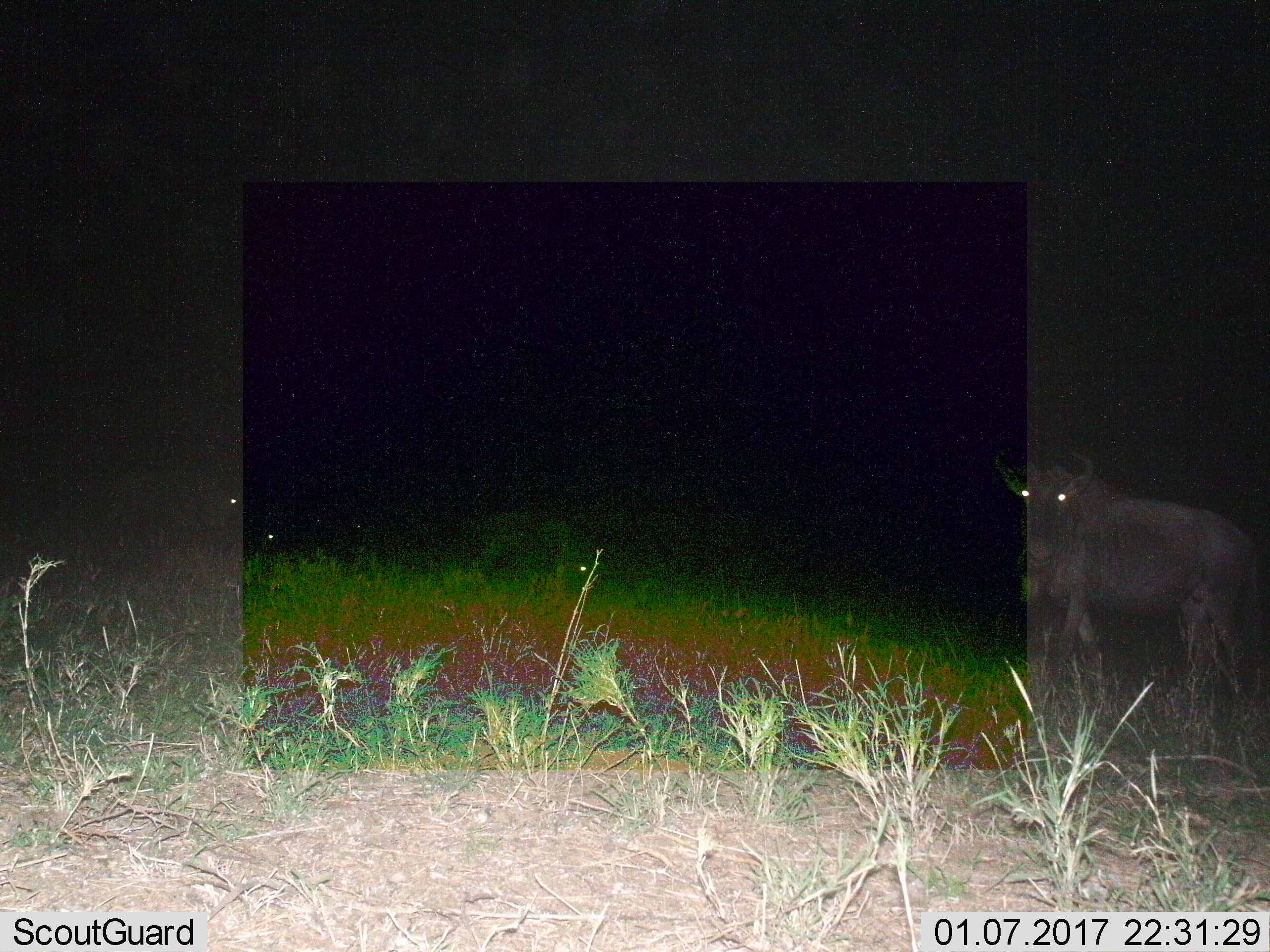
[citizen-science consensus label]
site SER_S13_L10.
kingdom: Animalia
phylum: Chordata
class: Mammalia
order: Artiodactyla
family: Bovidae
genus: Connochaetes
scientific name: Connochaetes taurinus taurinus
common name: blue wildebeest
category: wildebeestblue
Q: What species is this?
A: Wildebeestblue (blue wildebeest) (Connochaetes taurinus taurinus).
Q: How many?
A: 3.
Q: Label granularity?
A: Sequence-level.